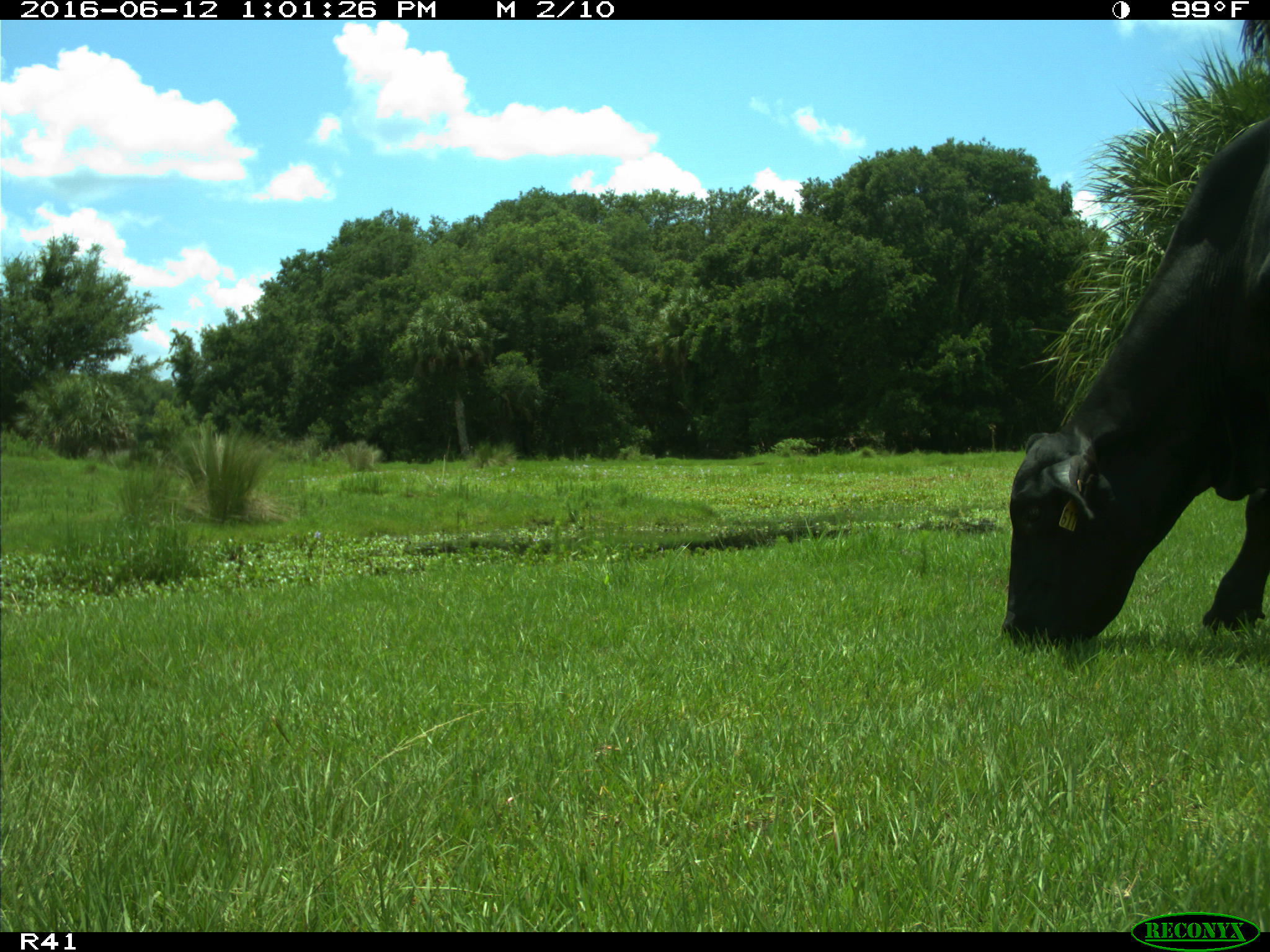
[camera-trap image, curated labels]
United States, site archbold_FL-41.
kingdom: Animalia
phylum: Chordata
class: Mammalia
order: Artiodactyla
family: Bovidae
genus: Bos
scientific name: Bos taurus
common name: domestic cow